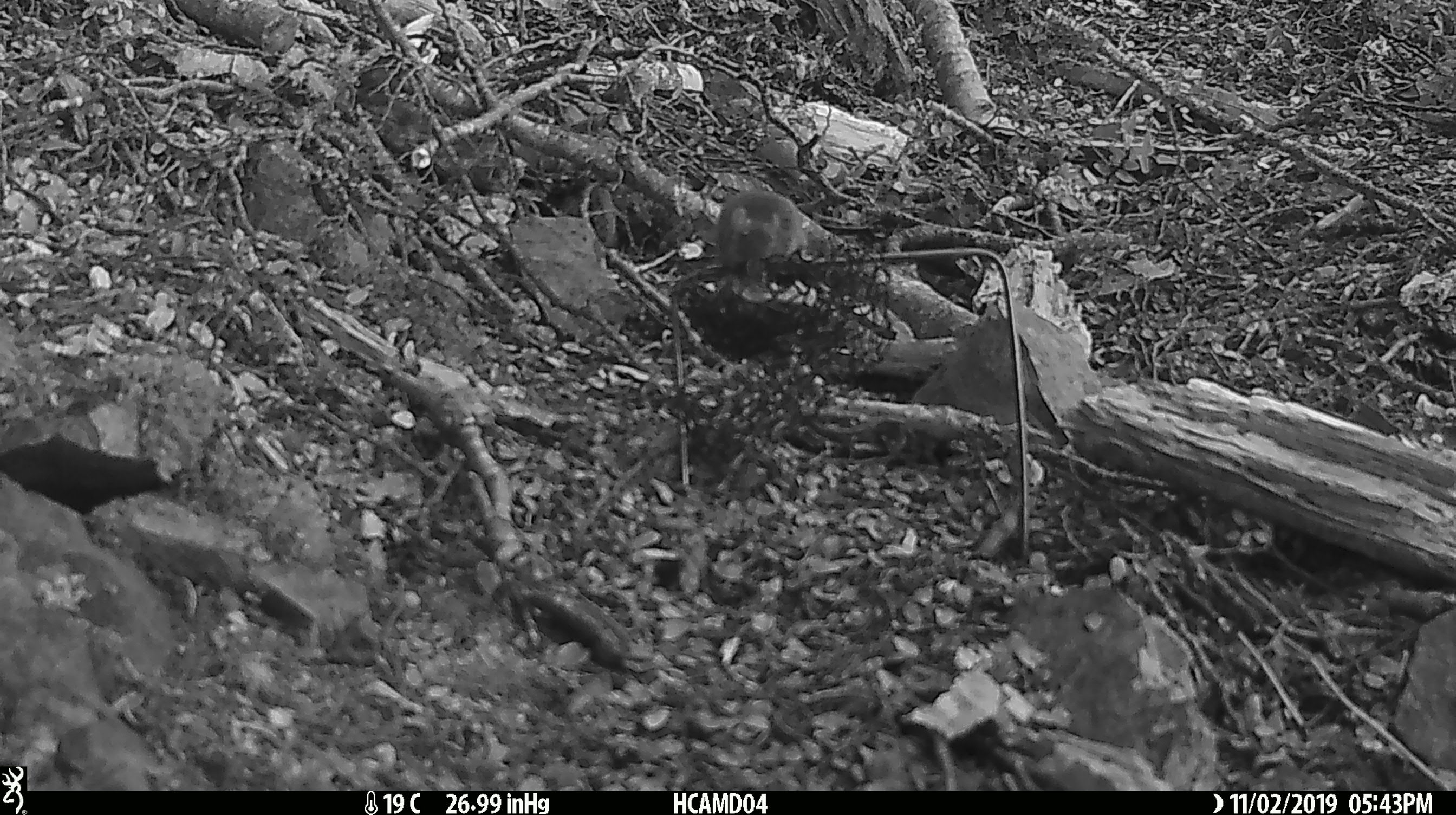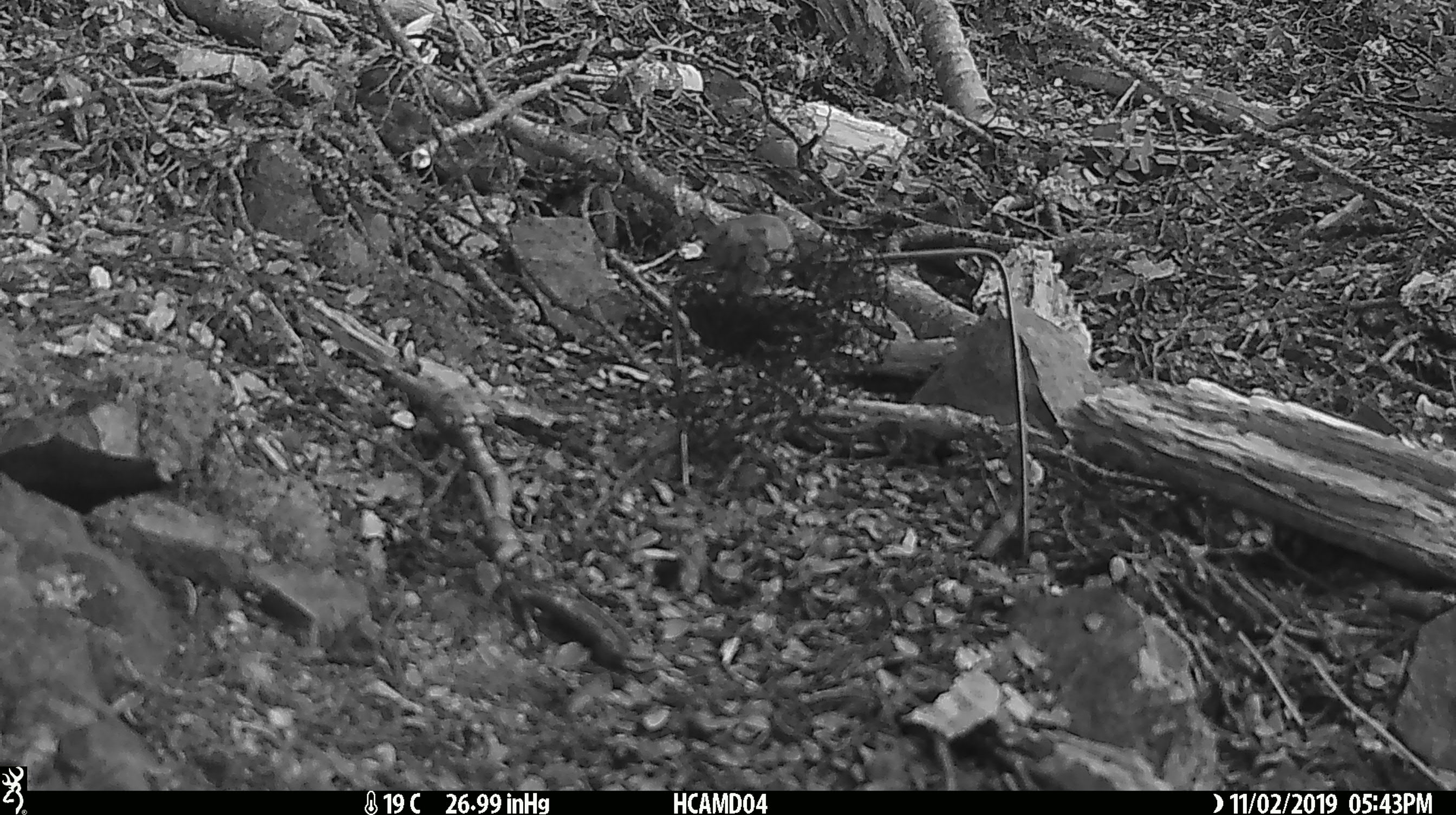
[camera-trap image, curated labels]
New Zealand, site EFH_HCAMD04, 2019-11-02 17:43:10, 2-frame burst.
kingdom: Animalia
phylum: Chordata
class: Mammalia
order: Rodentia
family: Muridae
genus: Mus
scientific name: Mus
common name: mouse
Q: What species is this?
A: Mouse (Mus).